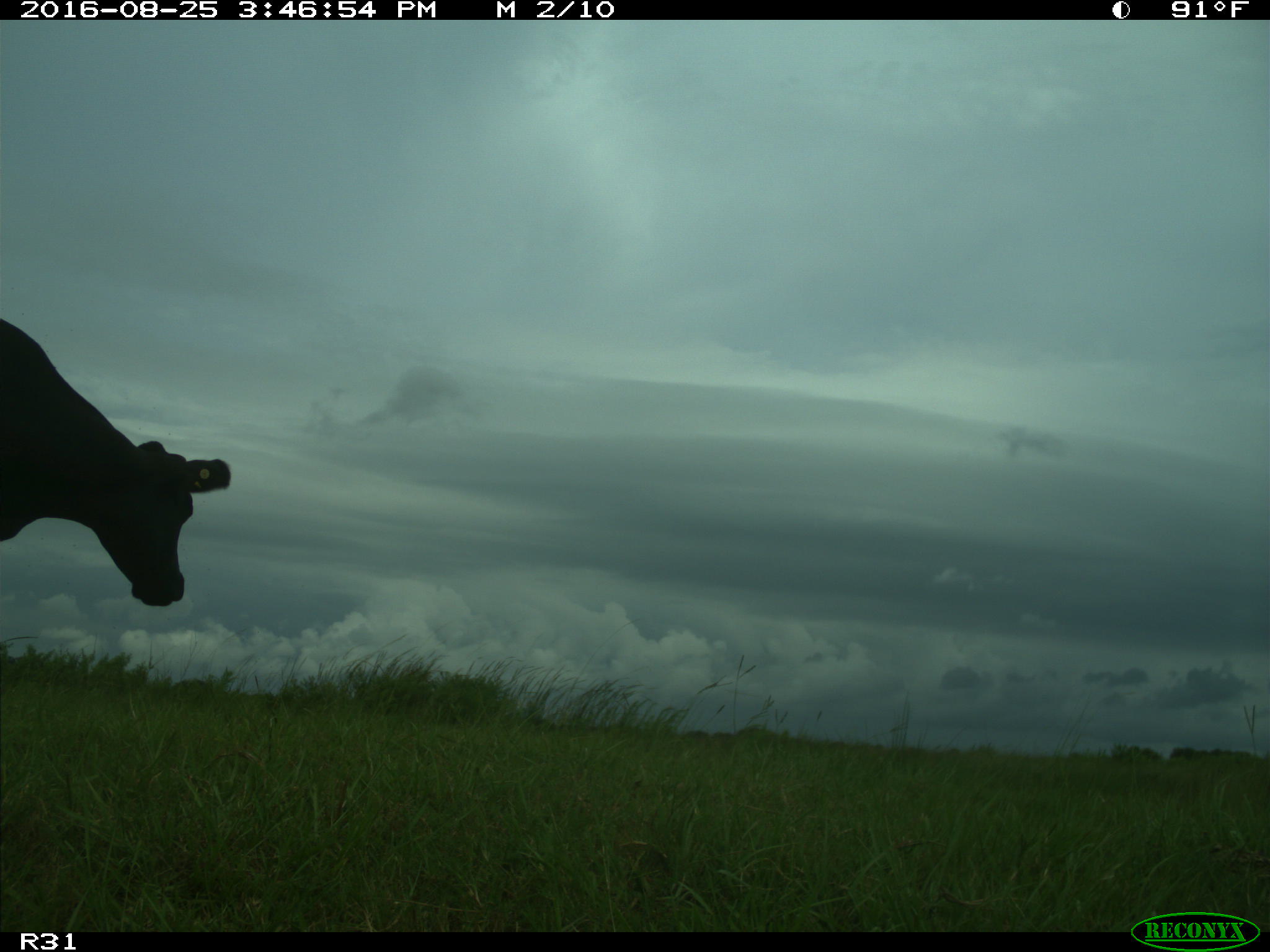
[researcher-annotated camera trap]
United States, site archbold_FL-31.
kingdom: Animalia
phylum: Chordata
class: Mammalia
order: Artiodactyla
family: Bovidae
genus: Bos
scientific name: Bos taurus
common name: domestic cow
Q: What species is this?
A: Bos taurus (domestic cow).